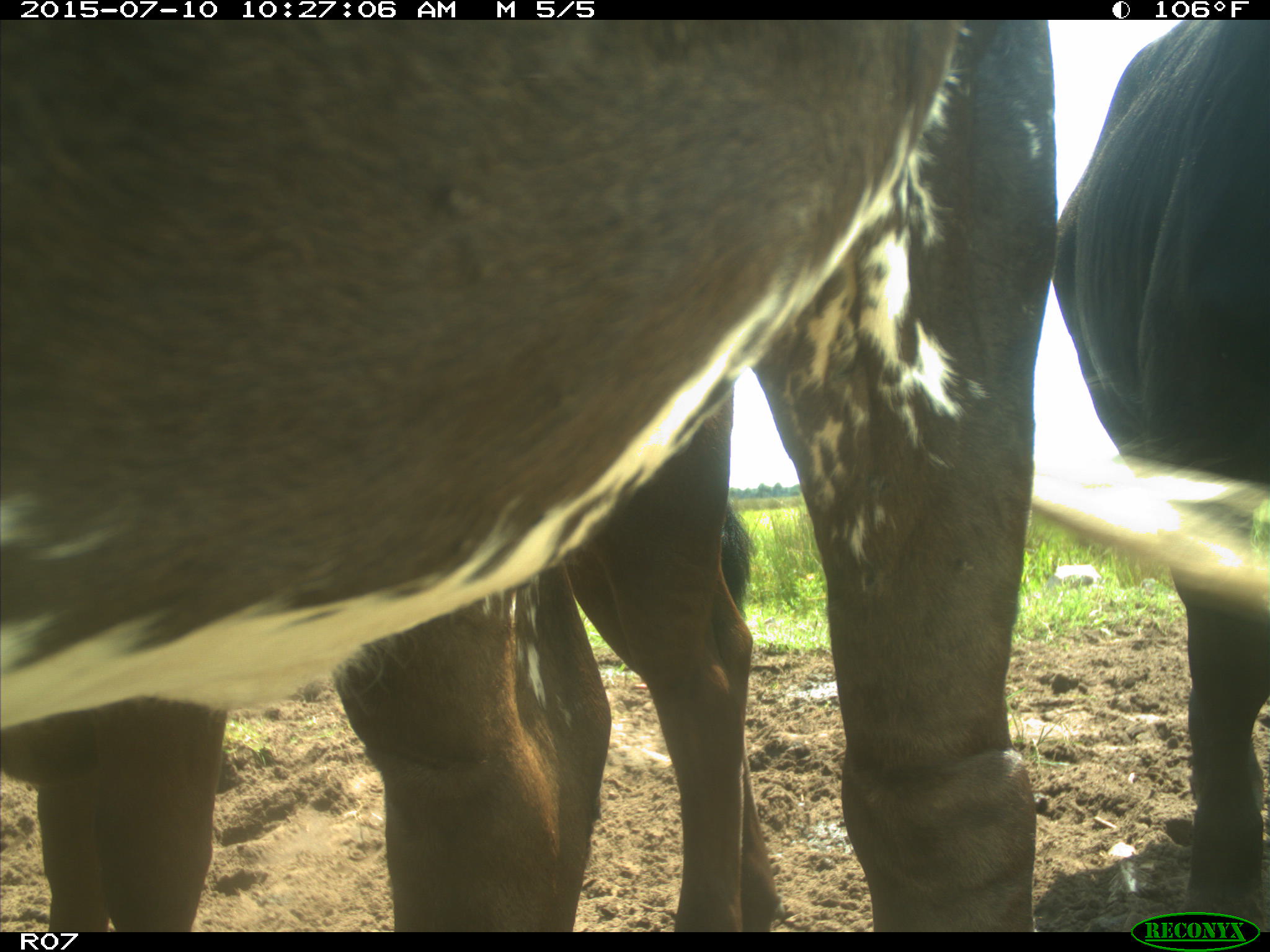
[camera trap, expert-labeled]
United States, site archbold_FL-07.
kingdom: Animalia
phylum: Chordata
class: Mammalia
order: Artiodactyla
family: Bovidae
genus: Bos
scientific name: Bos taurus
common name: domestic cow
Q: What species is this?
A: Bos taurus (domestic cow).